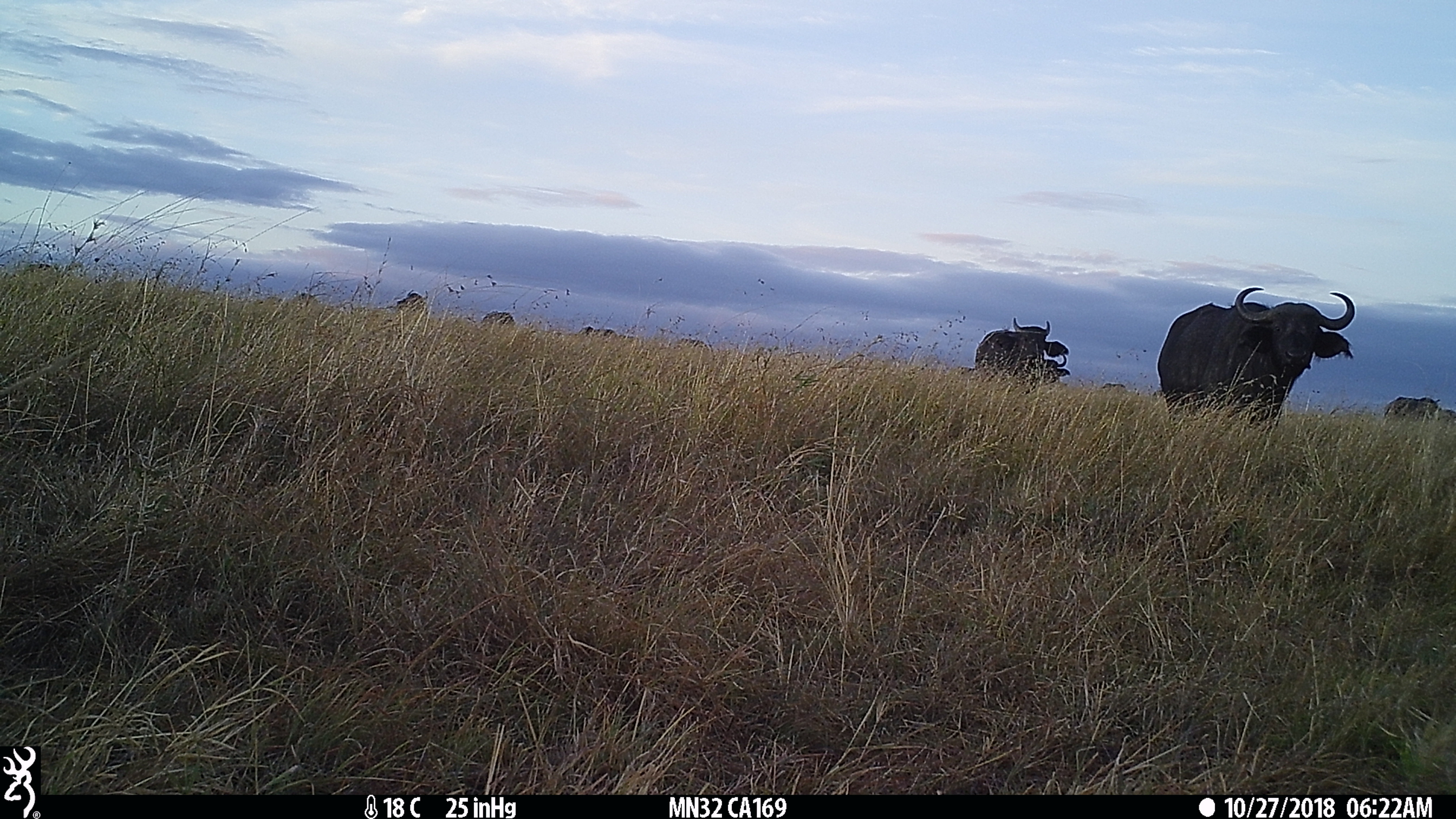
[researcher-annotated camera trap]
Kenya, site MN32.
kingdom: Animalia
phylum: Chordata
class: Mammalia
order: Artiodactyla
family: Bovidae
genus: Syncerus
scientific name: Syncerus caffer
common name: buffalo